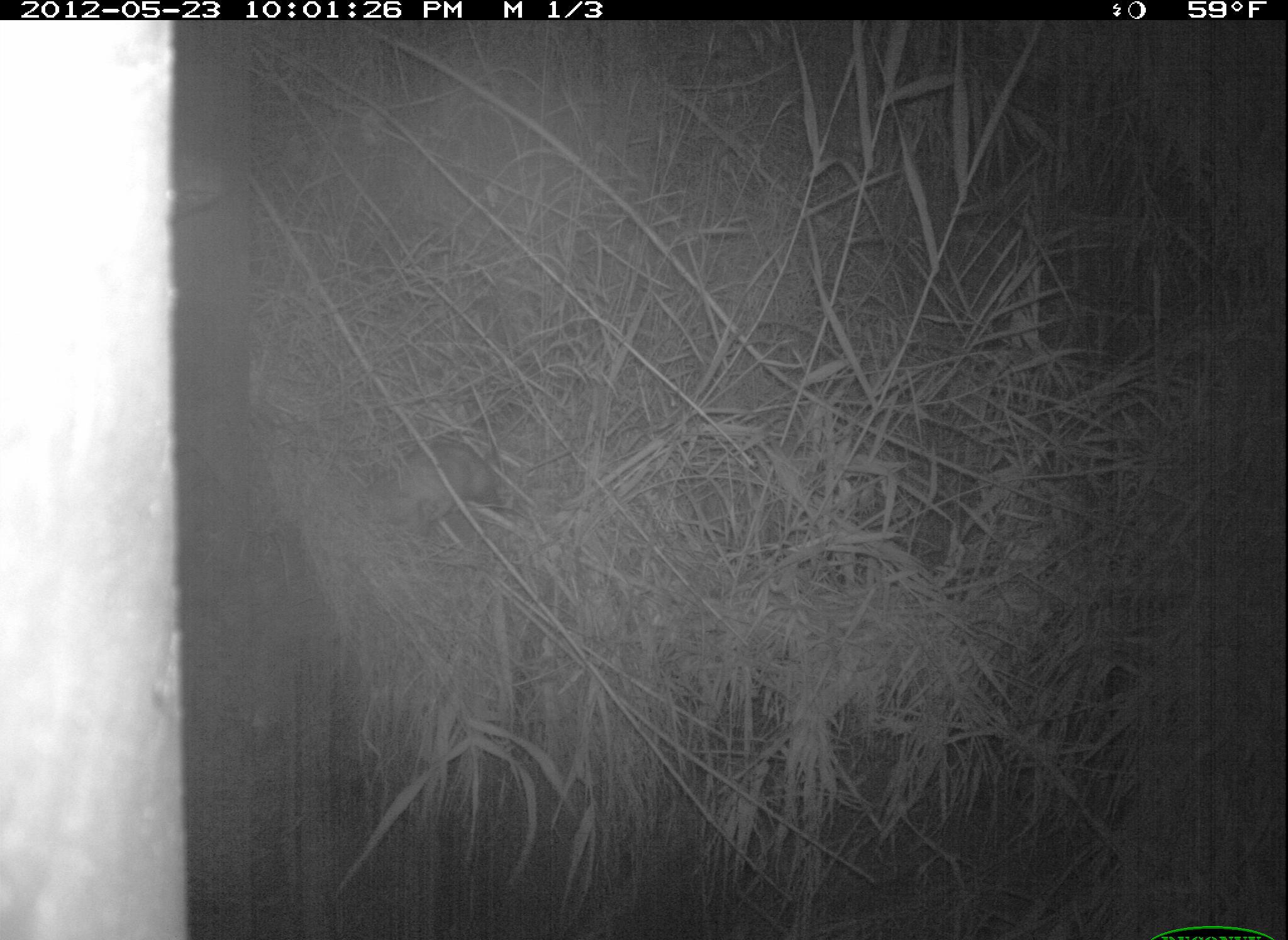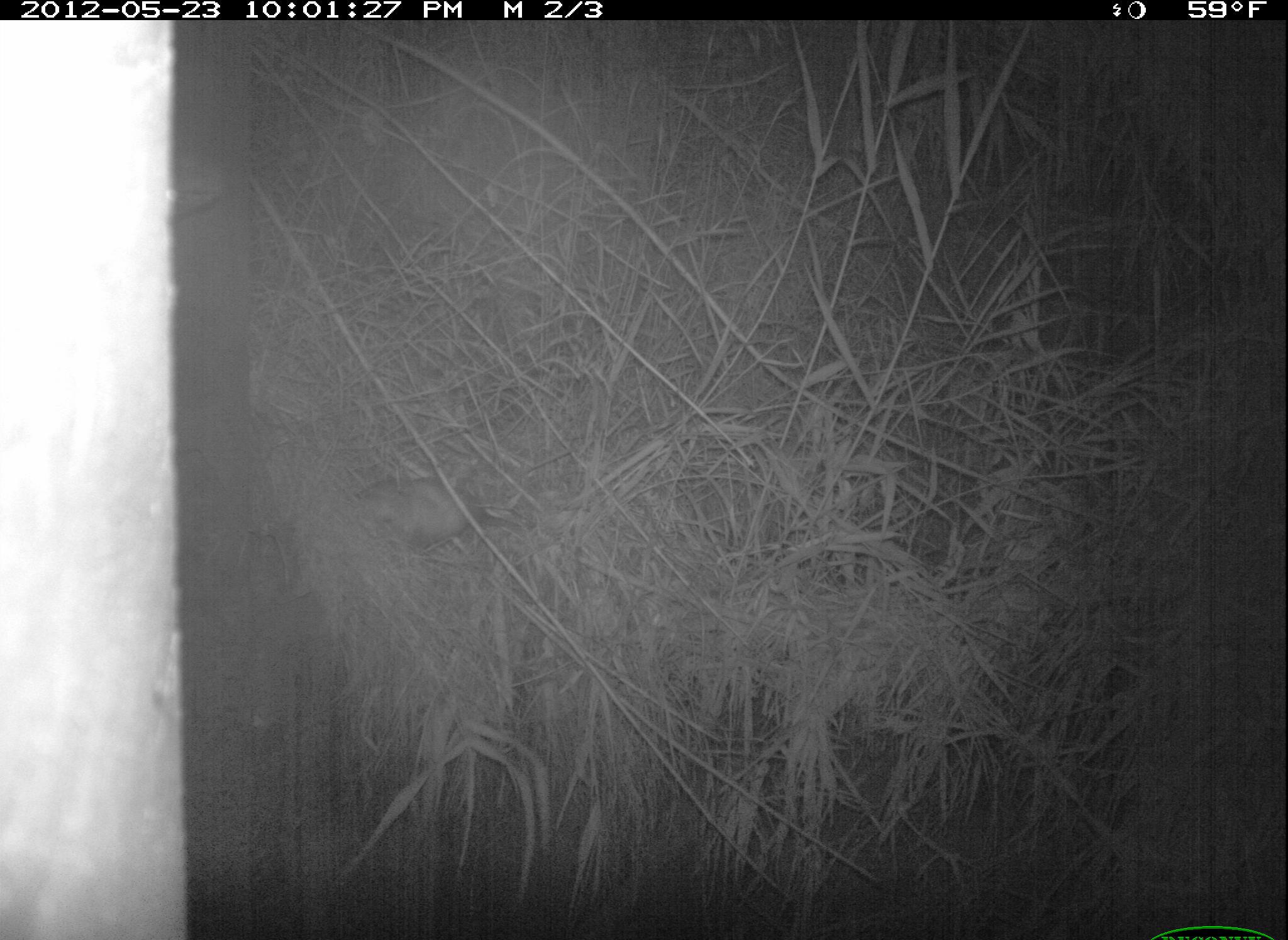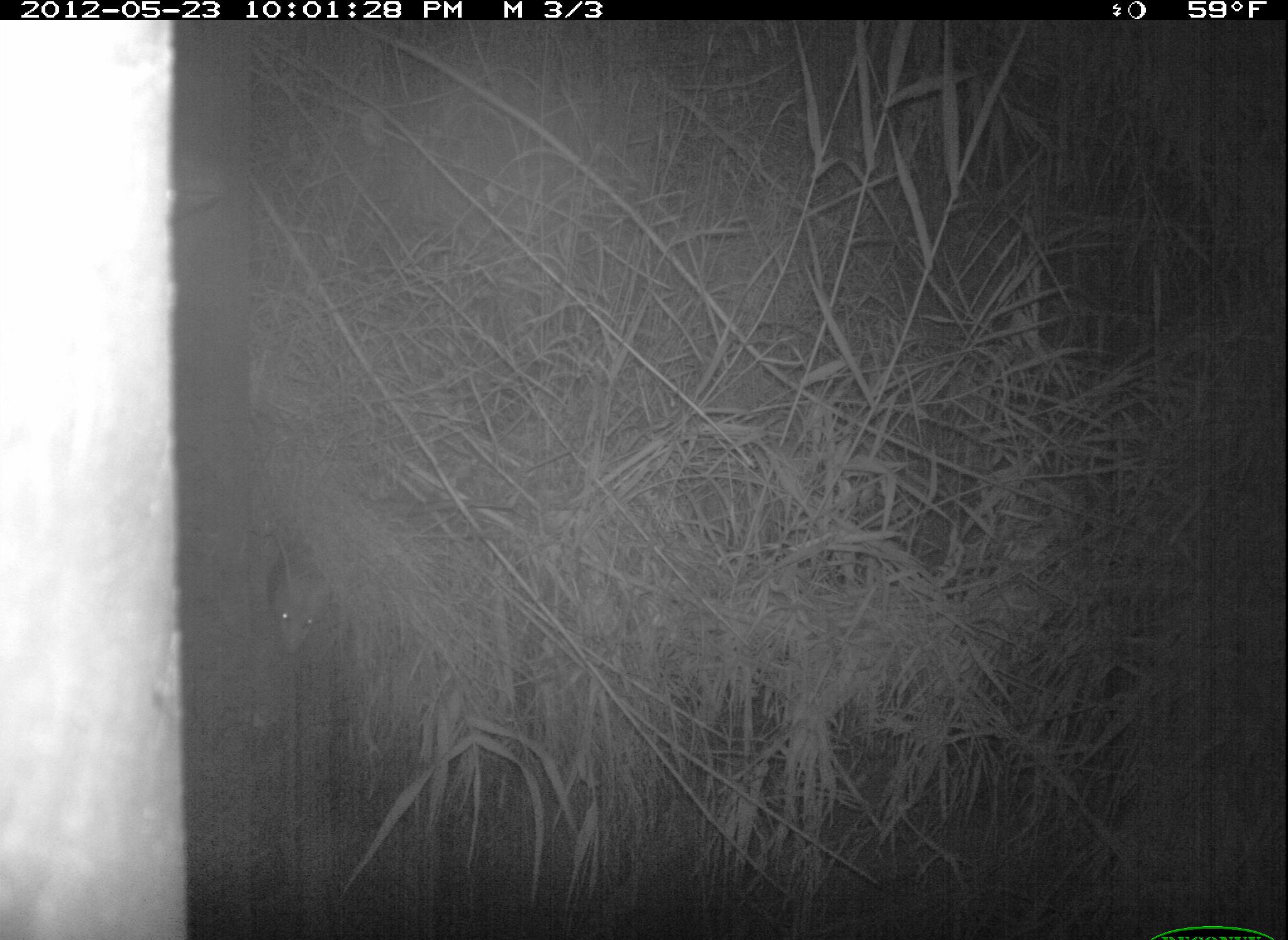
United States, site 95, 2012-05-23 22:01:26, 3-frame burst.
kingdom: Animalia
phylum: Chordata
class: Mammalia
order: Didelphimorphia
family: Didelphidae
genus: Didelphis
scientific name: Didelphis virginiana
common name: virginia opossum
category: opossum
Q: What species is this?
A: Opossum (virginia opossum) (Didelphis virginiana).